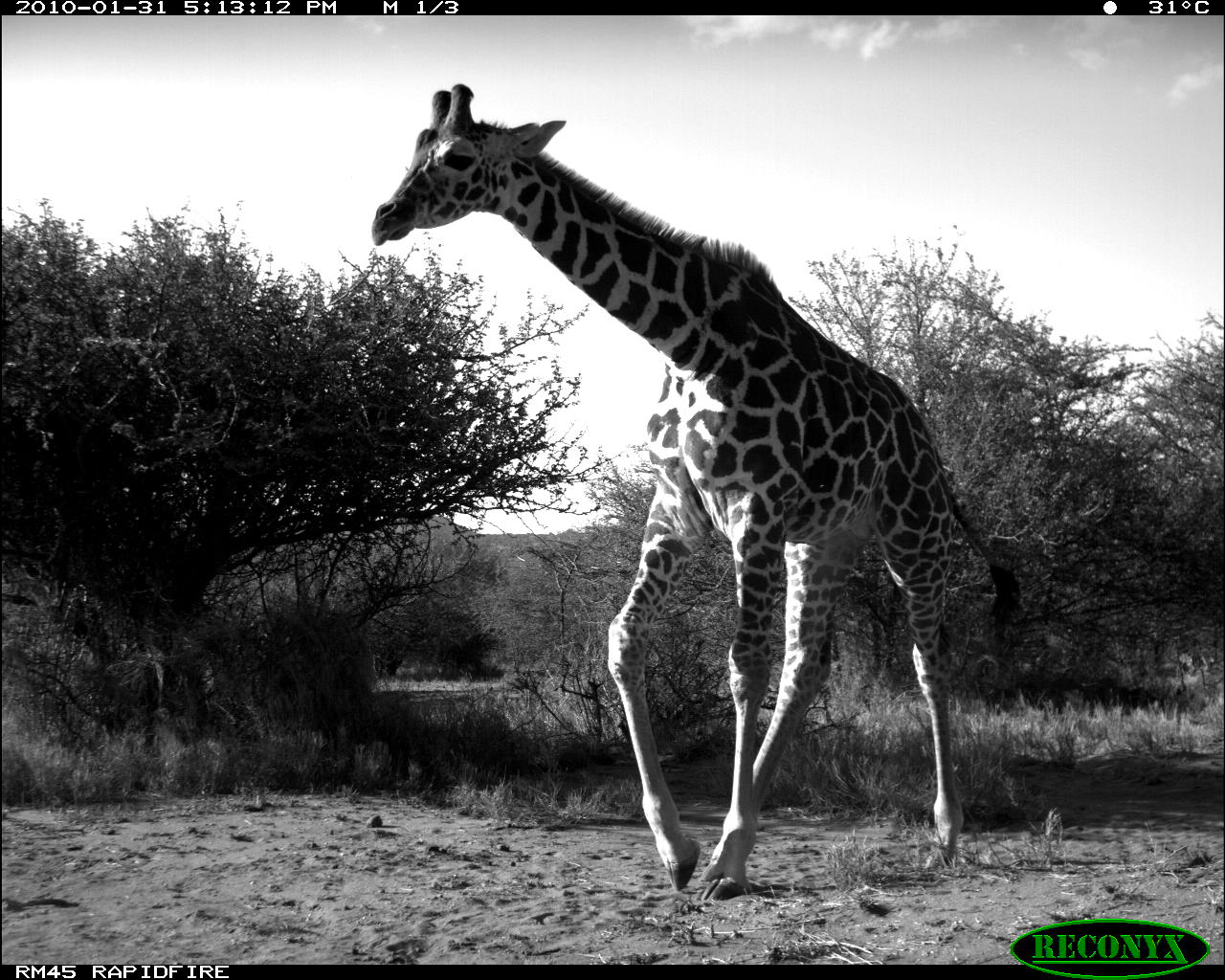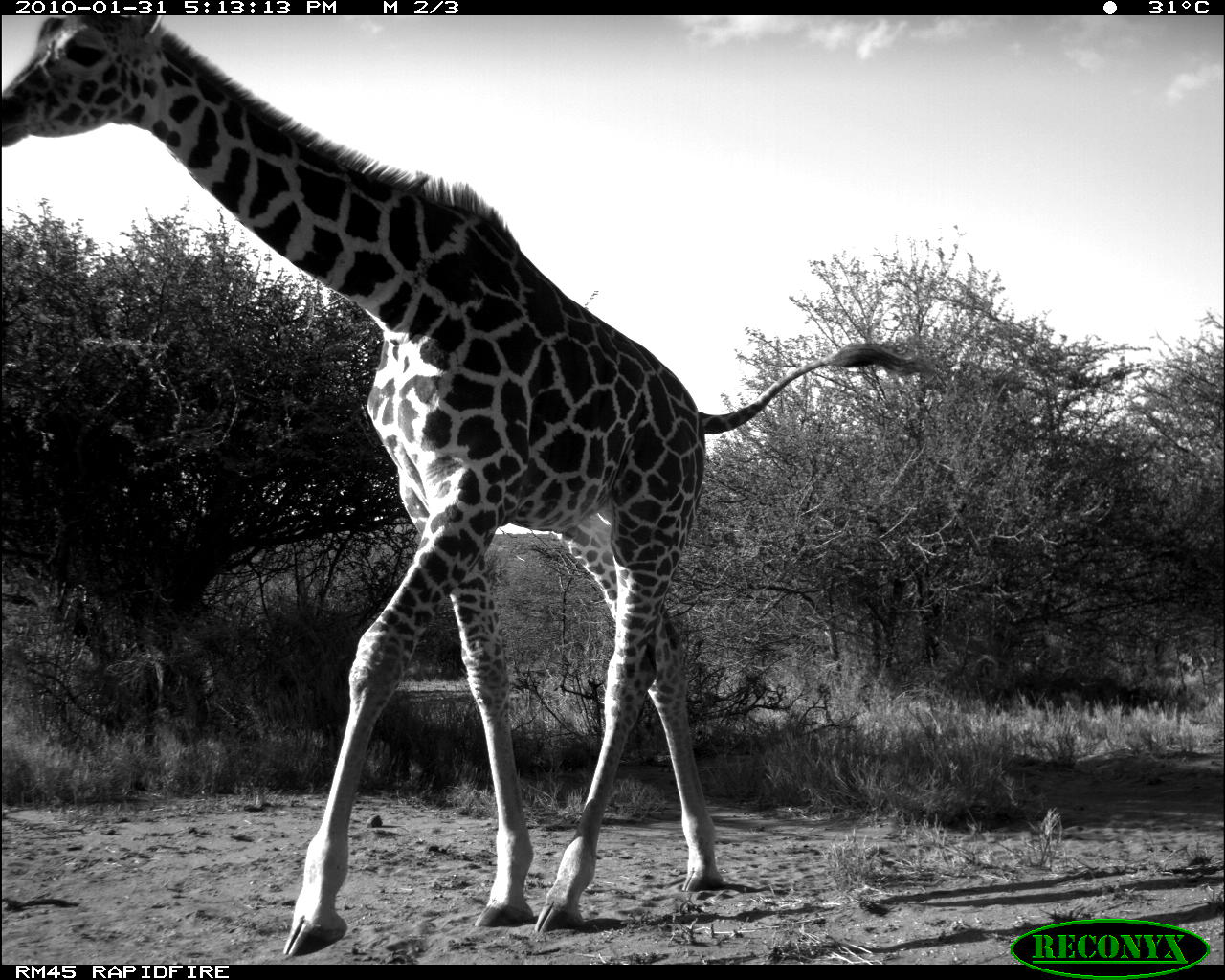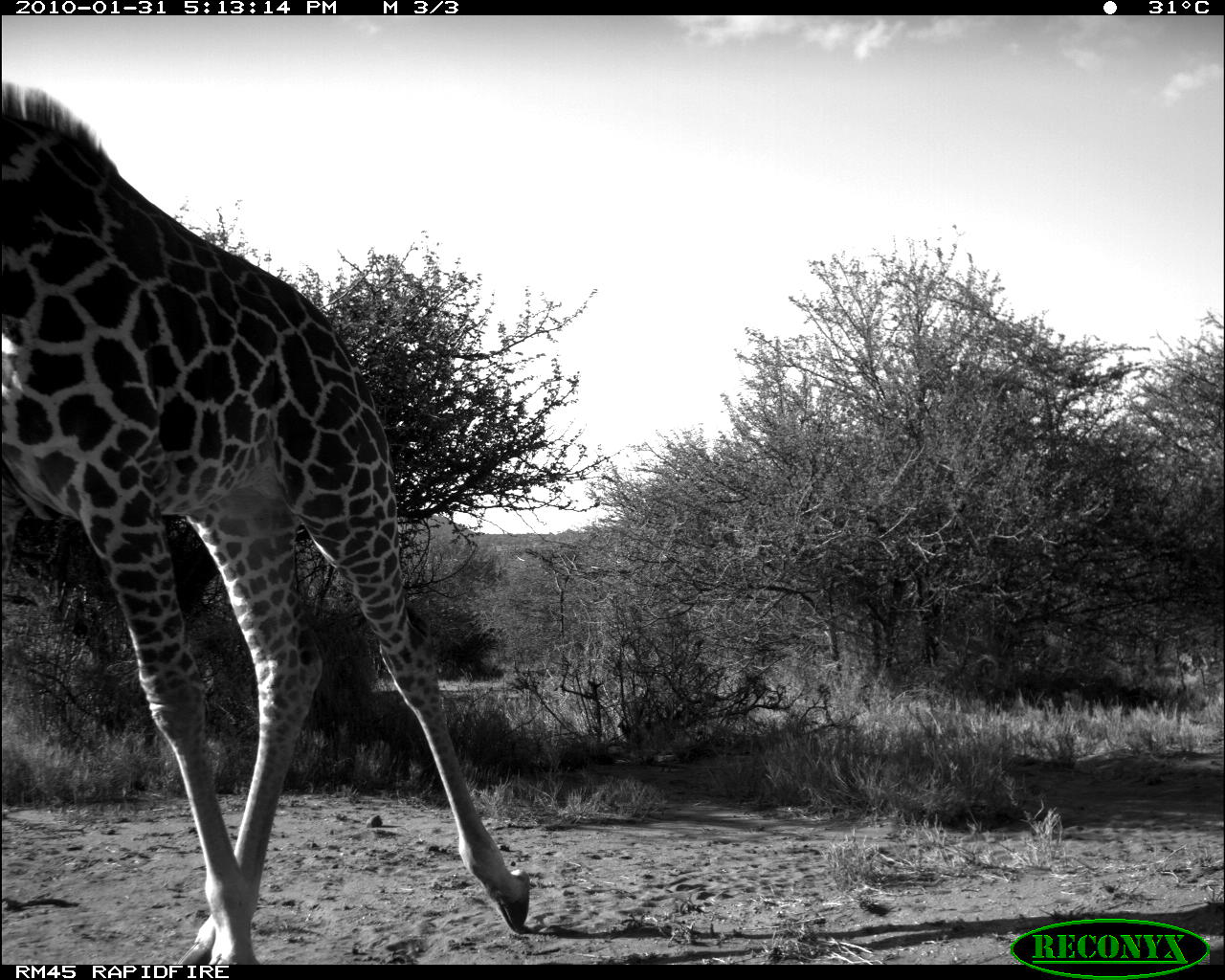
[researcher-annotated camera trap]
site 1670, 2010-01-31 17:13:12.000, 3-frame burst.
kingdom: Animalia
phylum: Chordata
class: Mammalia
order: Artiodactyla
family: Giraffidae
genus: Giraffa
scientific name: Giraffa camelopardalis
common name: giraffe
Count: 1.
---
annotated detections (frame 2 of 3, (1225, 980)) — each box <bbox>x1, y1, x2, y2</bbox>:
giraffa camelopardalis: <bbox>0, 6, 940, 955</bbox>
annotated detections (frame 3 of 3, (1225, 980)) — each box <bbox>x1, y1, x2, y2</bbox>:
giraffa camelopardalis: <bbox>0, 78, 529, 965</bbox>